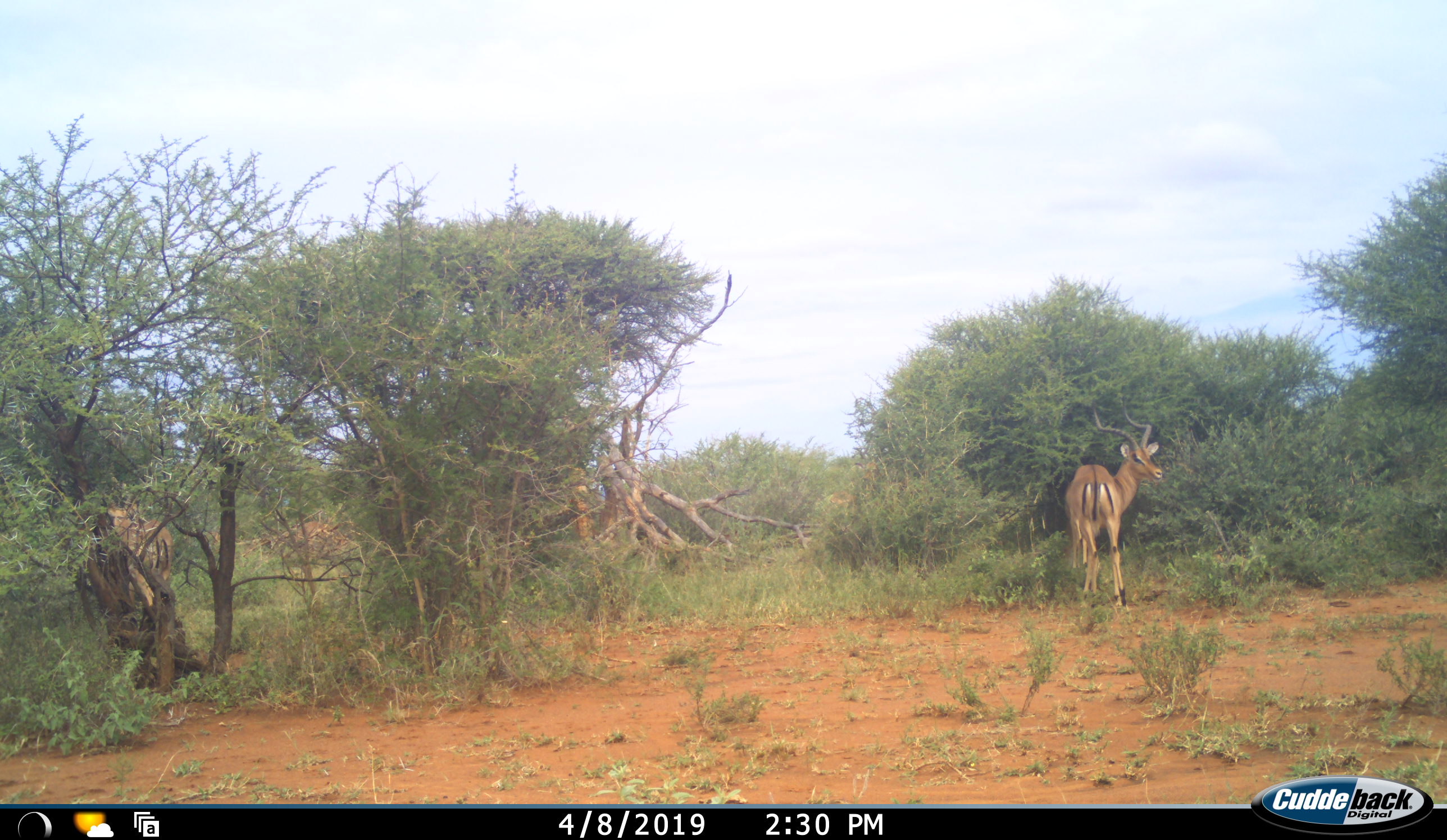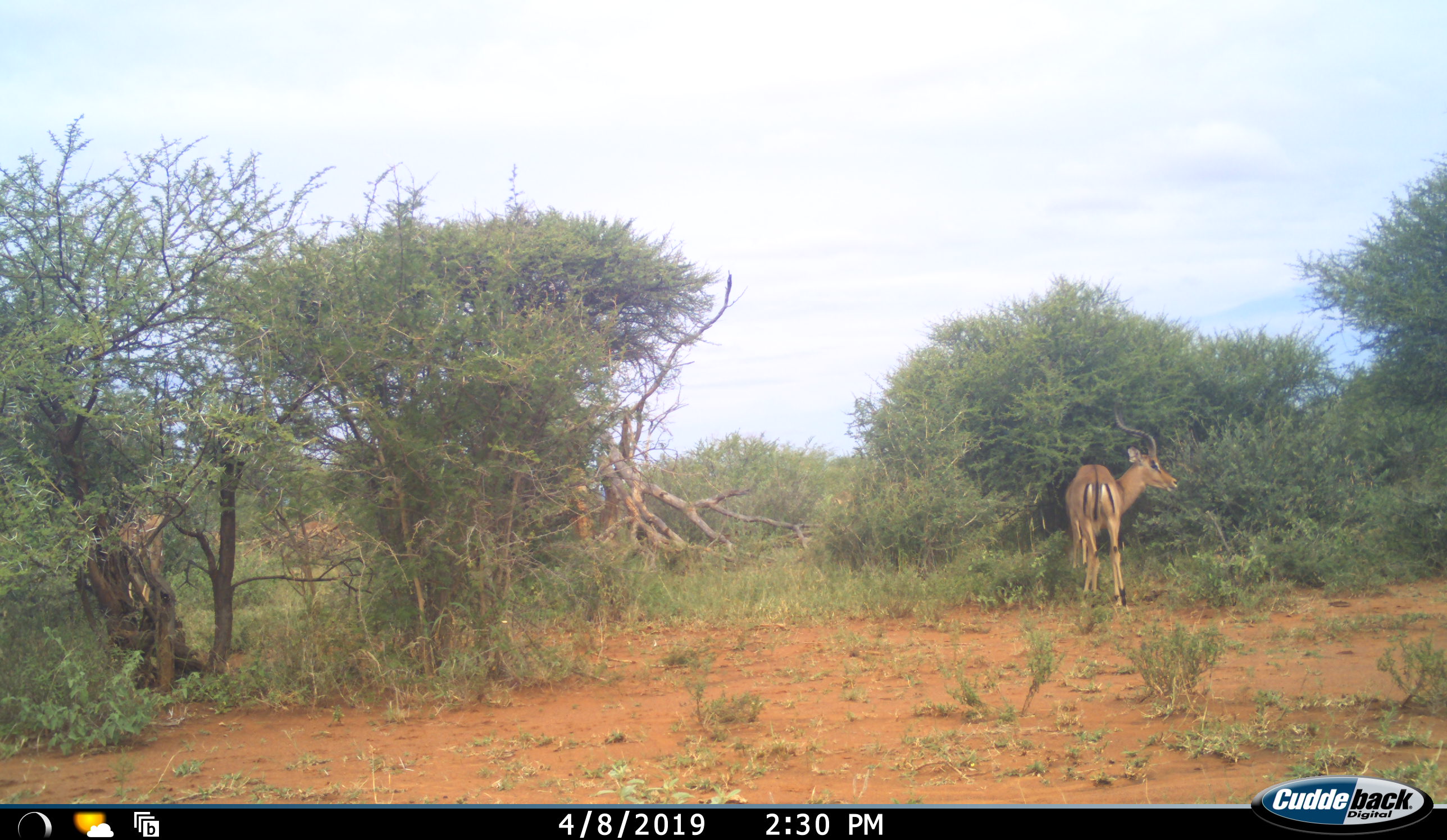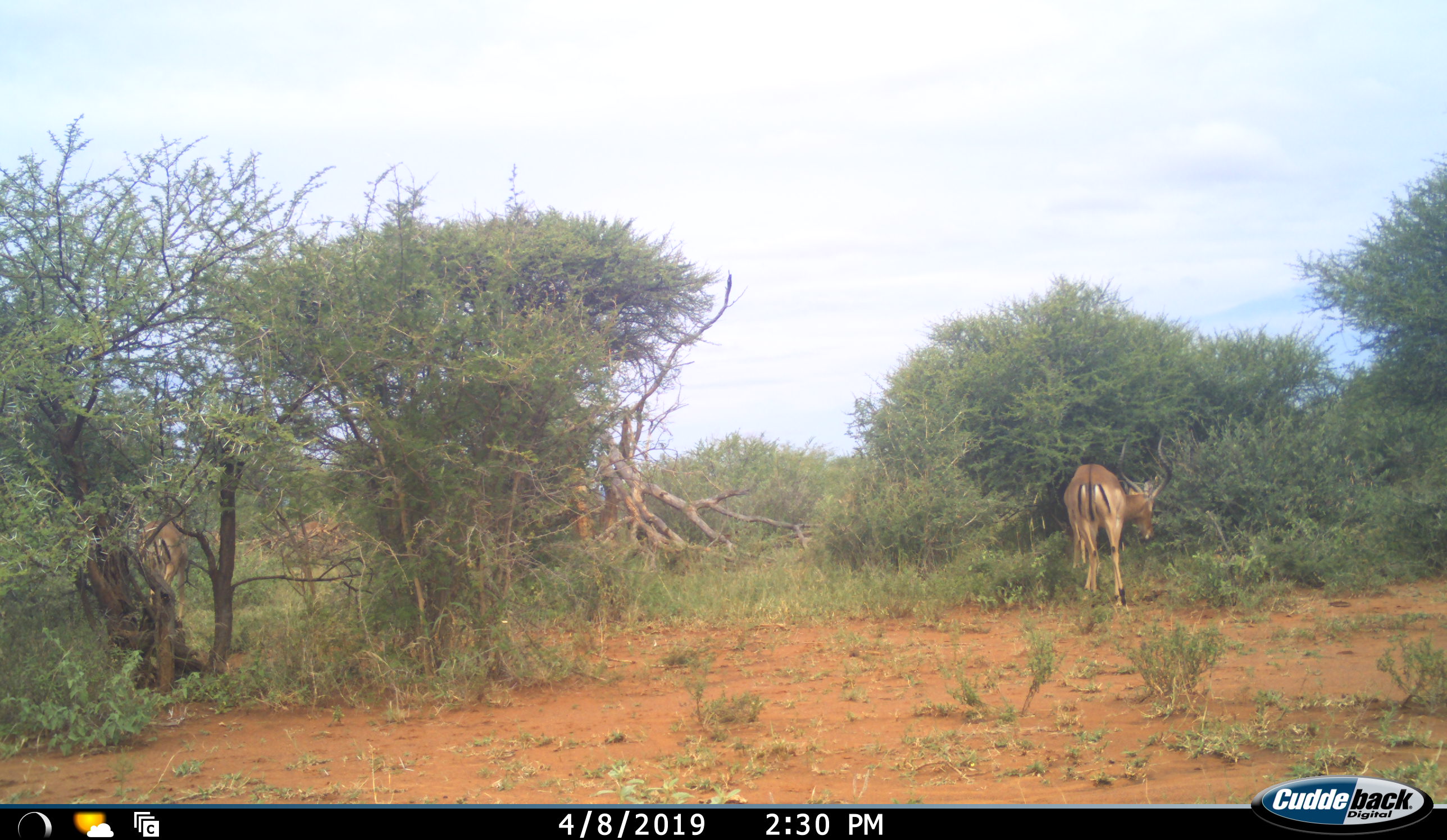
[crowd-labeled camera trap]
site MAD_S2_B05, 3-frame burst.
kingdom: Animalia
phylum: Chordata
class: Mammalia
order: Artiodactyla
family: Bovidae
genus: Aepyceros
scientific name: Aepyceros melampus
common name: impala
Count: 2.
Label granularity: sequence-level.